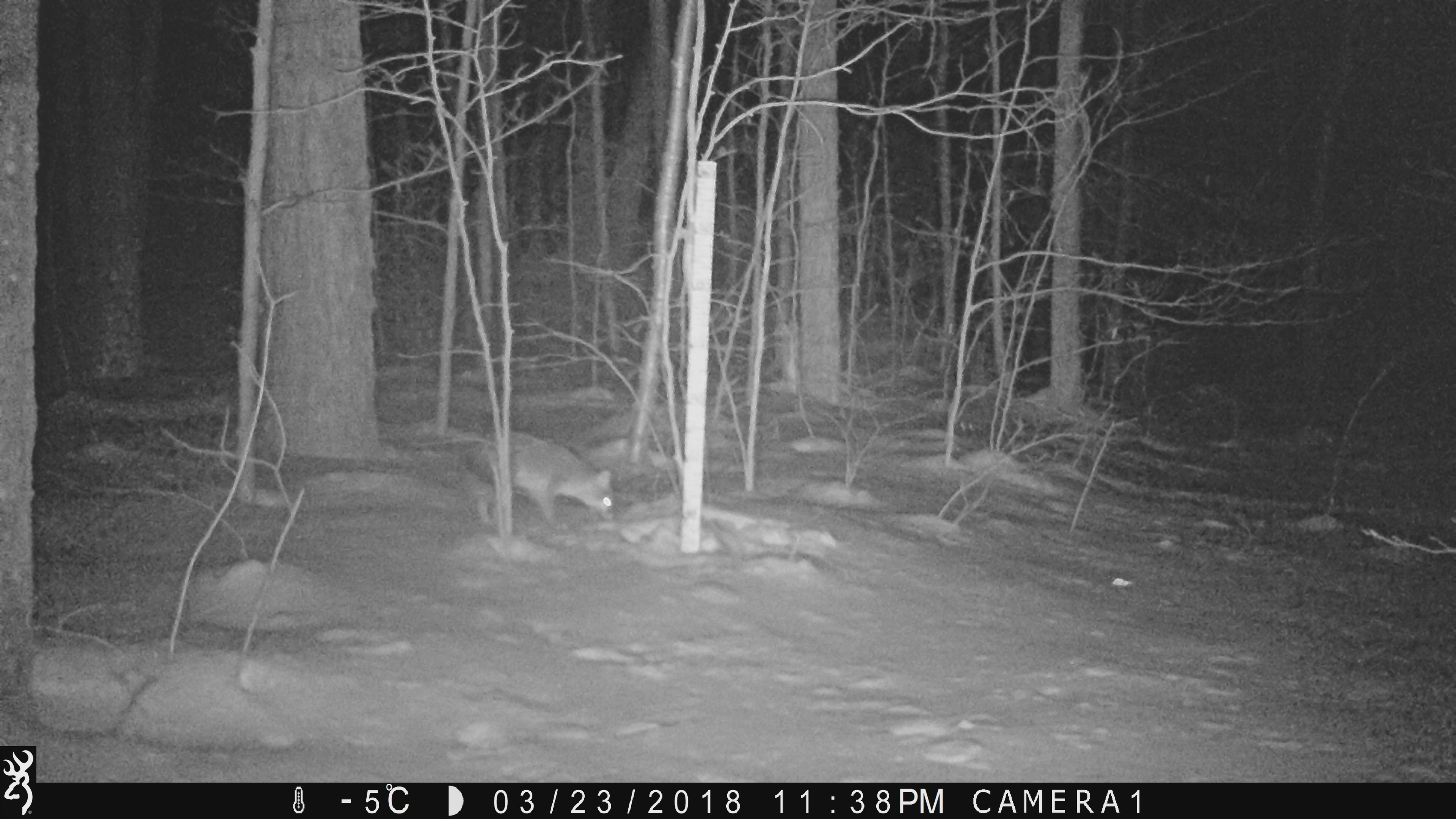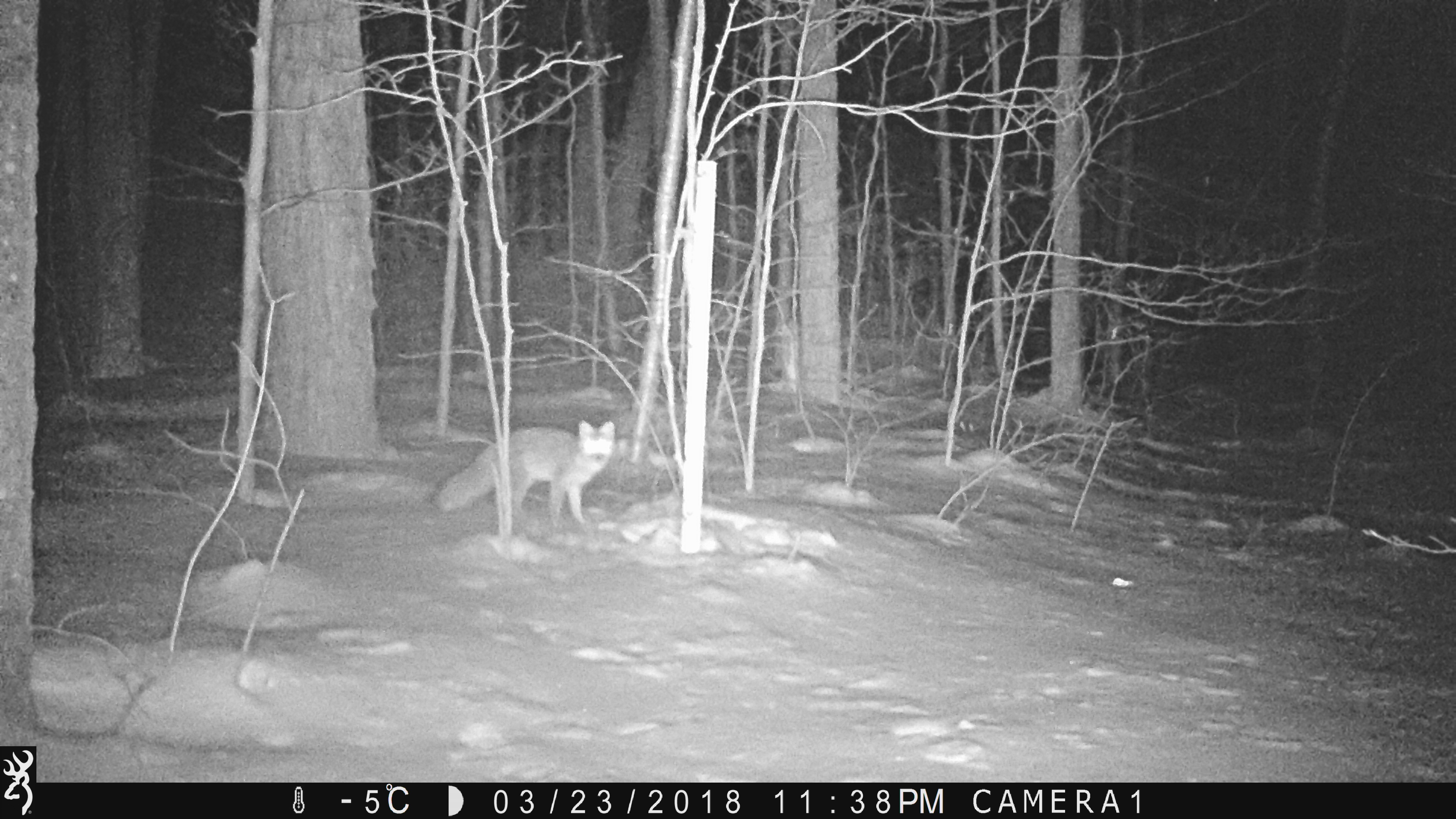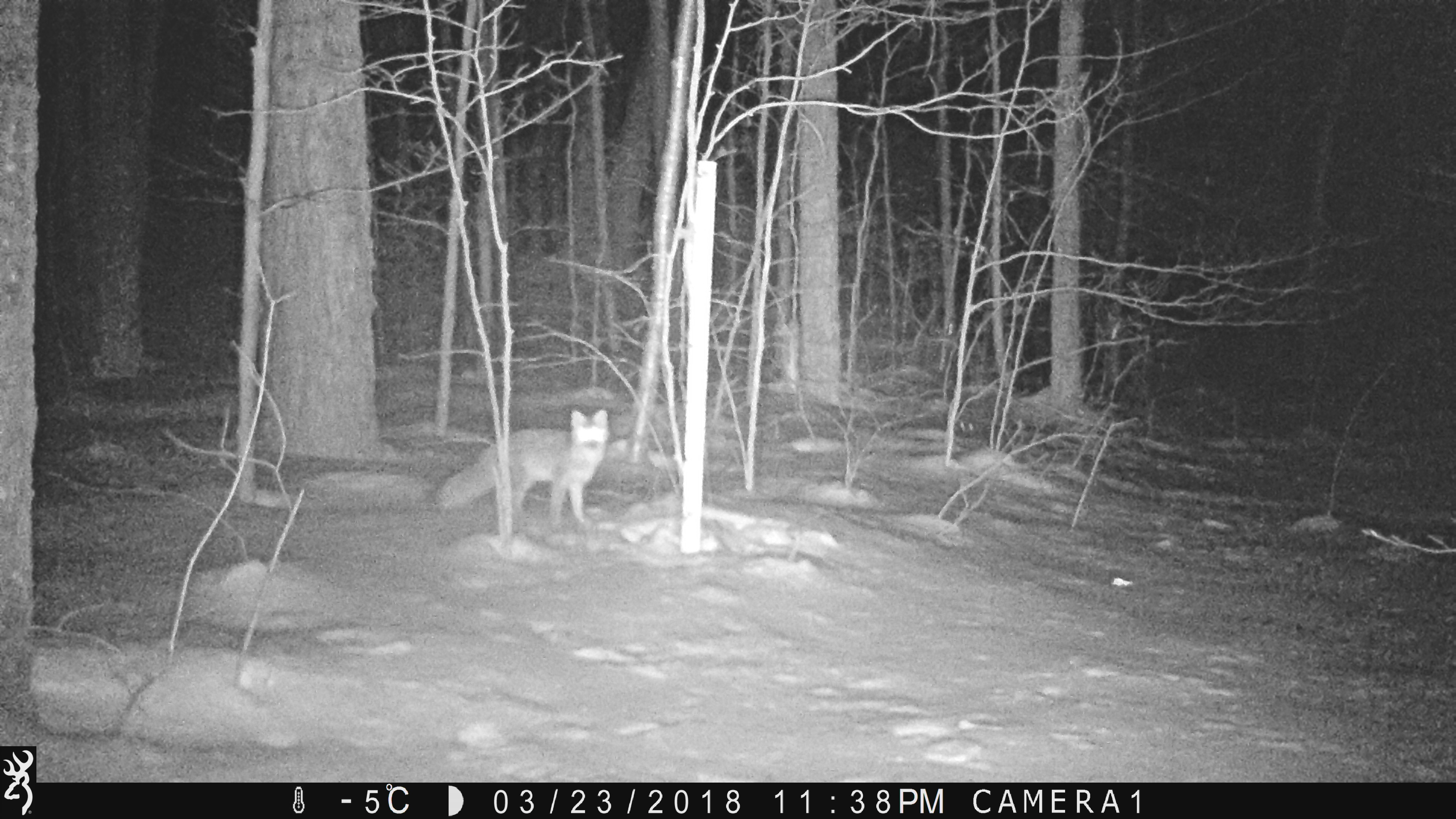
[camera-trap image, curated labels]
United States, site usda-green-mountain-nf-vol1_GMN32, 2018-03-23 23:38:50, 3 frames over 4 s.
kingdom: Animalia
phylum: Chordata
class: Mammalia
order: Carnivora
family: Canidae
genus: Urocyon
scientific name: Urocyon cinereoargenteus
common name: gray fox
Gray fox (Urocyon cinereoargenteus).